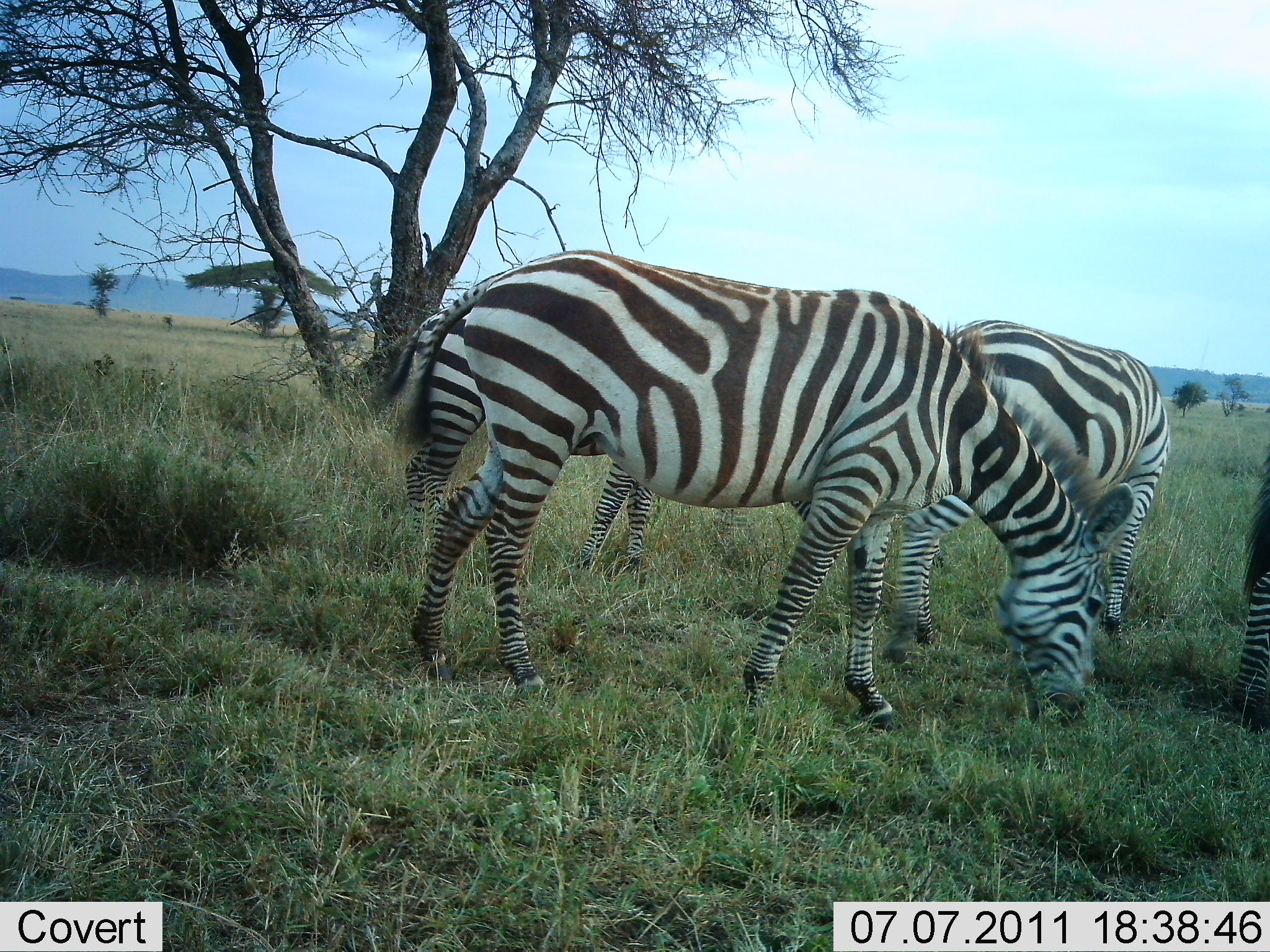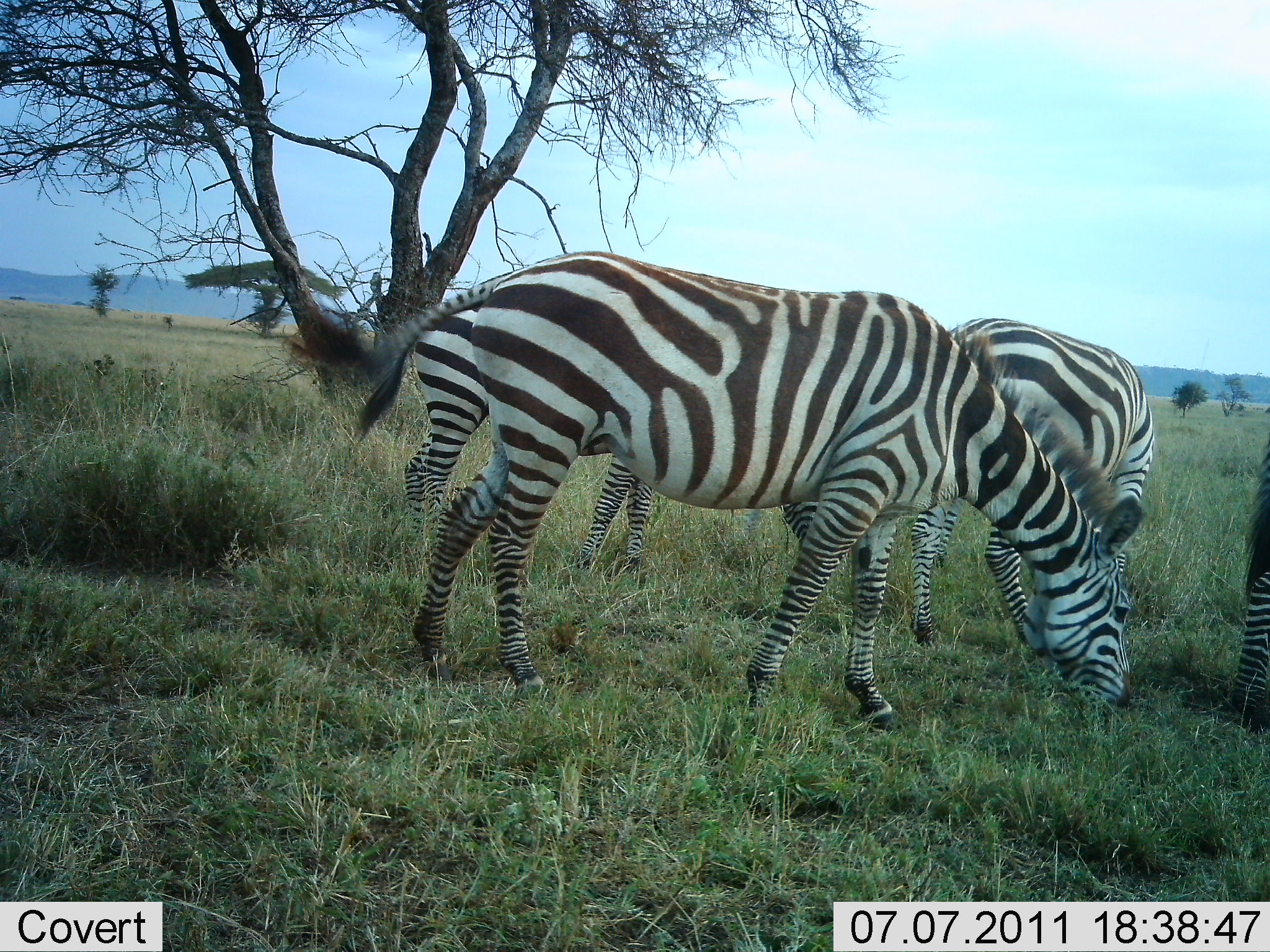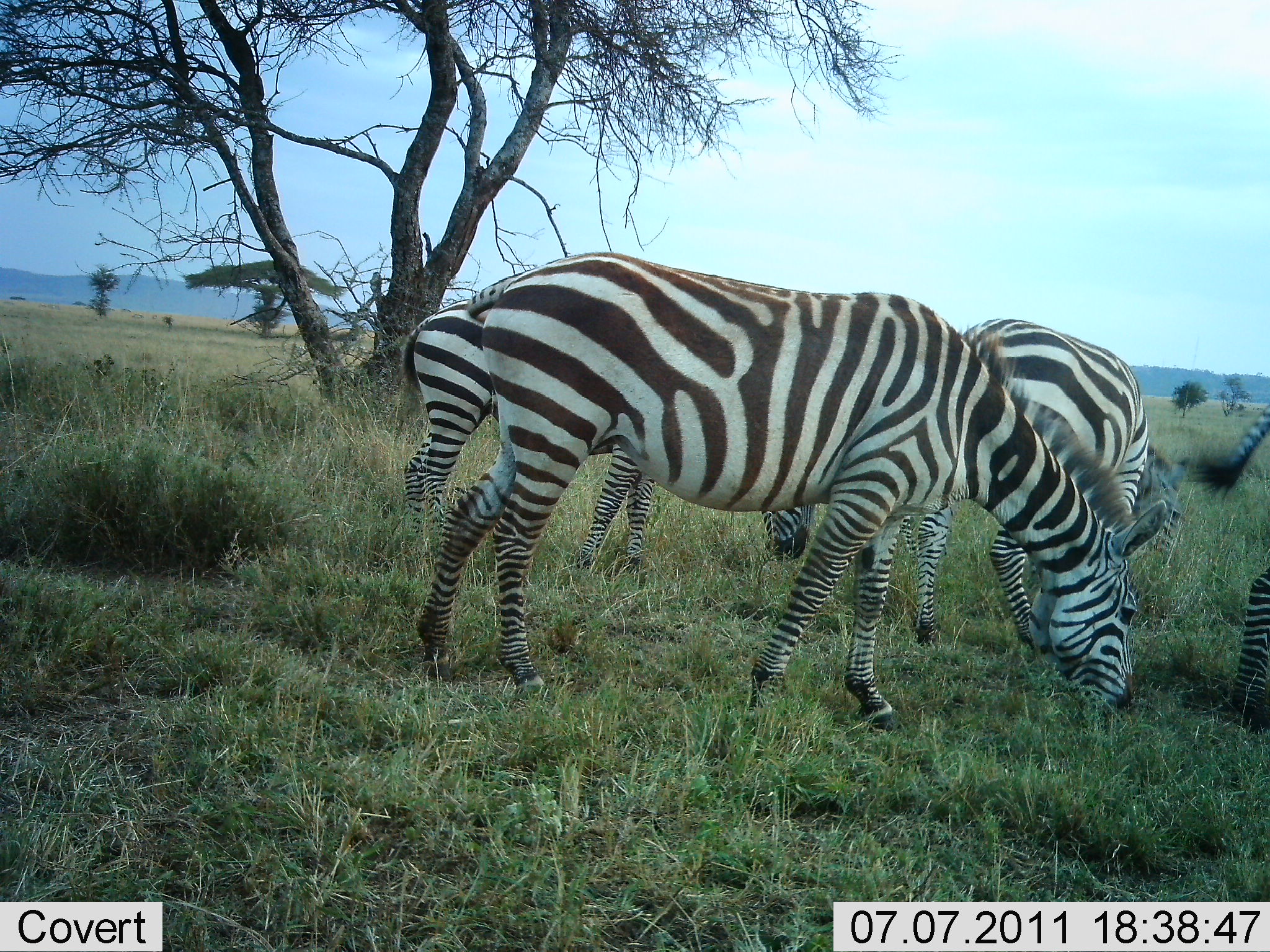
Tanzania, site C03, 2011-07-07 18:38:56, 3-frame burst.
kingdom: Animalia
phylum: Chordata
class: Mammalia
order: Perissodactyla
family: Equidae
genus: Equus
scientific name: Equus quagga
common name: plains zebra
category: zebra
Zebra (plains zebra) (Equus quagga), count 4. Behavior (volunteer vote fractions): standing 20%, resting 0%, moving 0%, interacting 0%. Young present (vote fraction): 0%. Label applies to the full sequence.